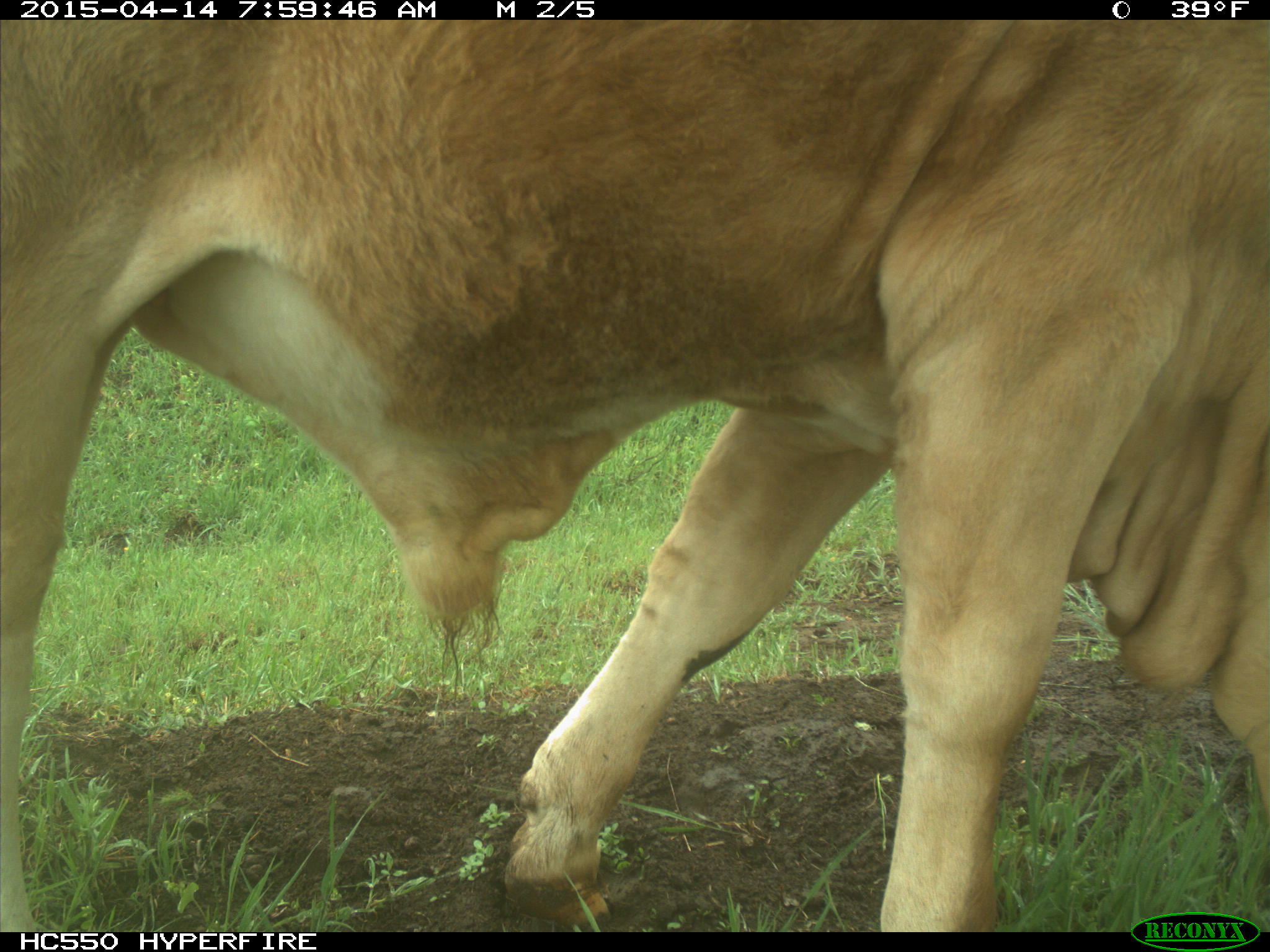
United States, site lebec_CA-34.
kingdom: Animalia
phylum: Chordata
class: Mammalia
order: Artiodactyla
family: Bovidae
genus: Bos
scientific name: Bos taurus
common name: domestic cow